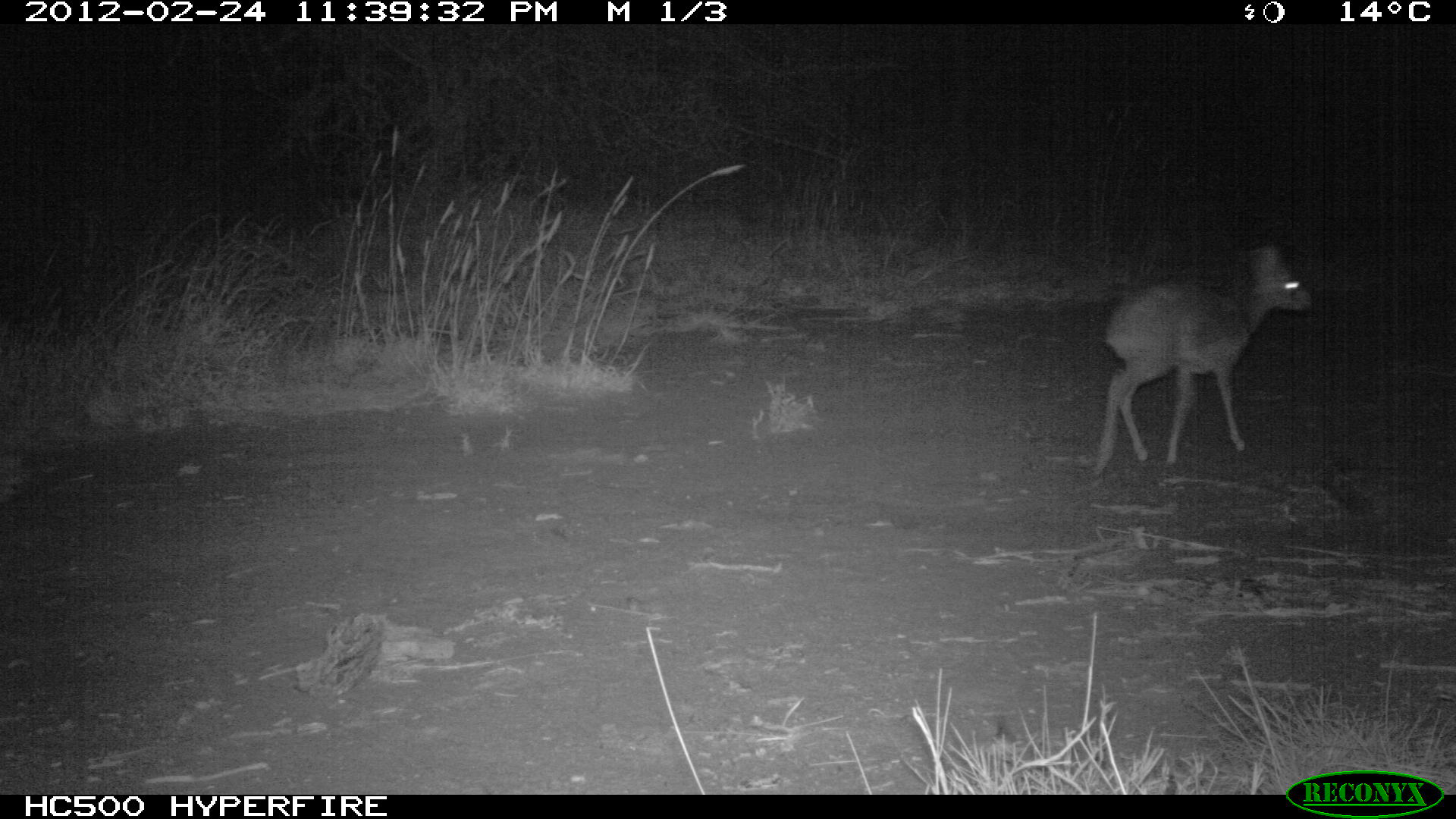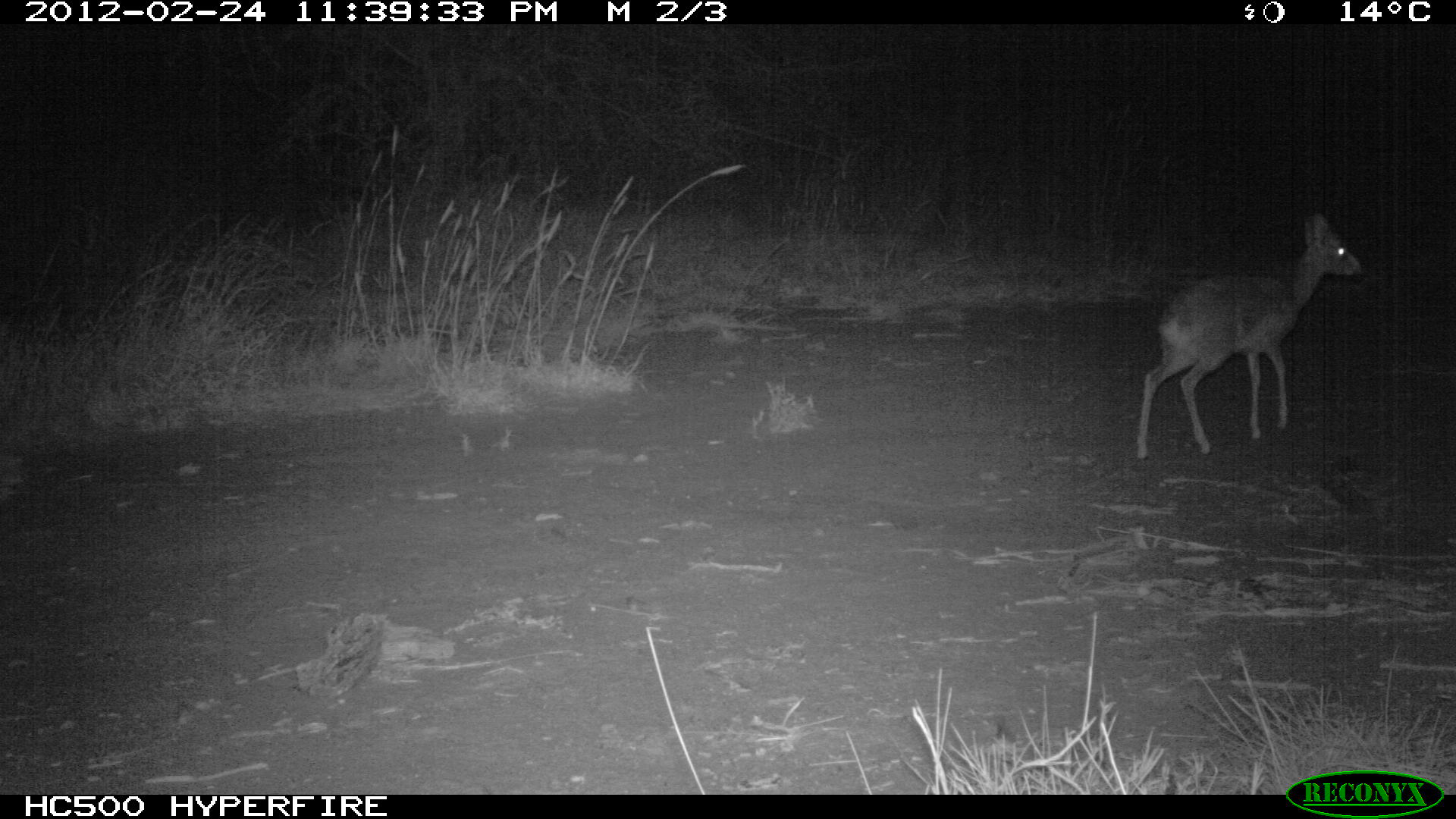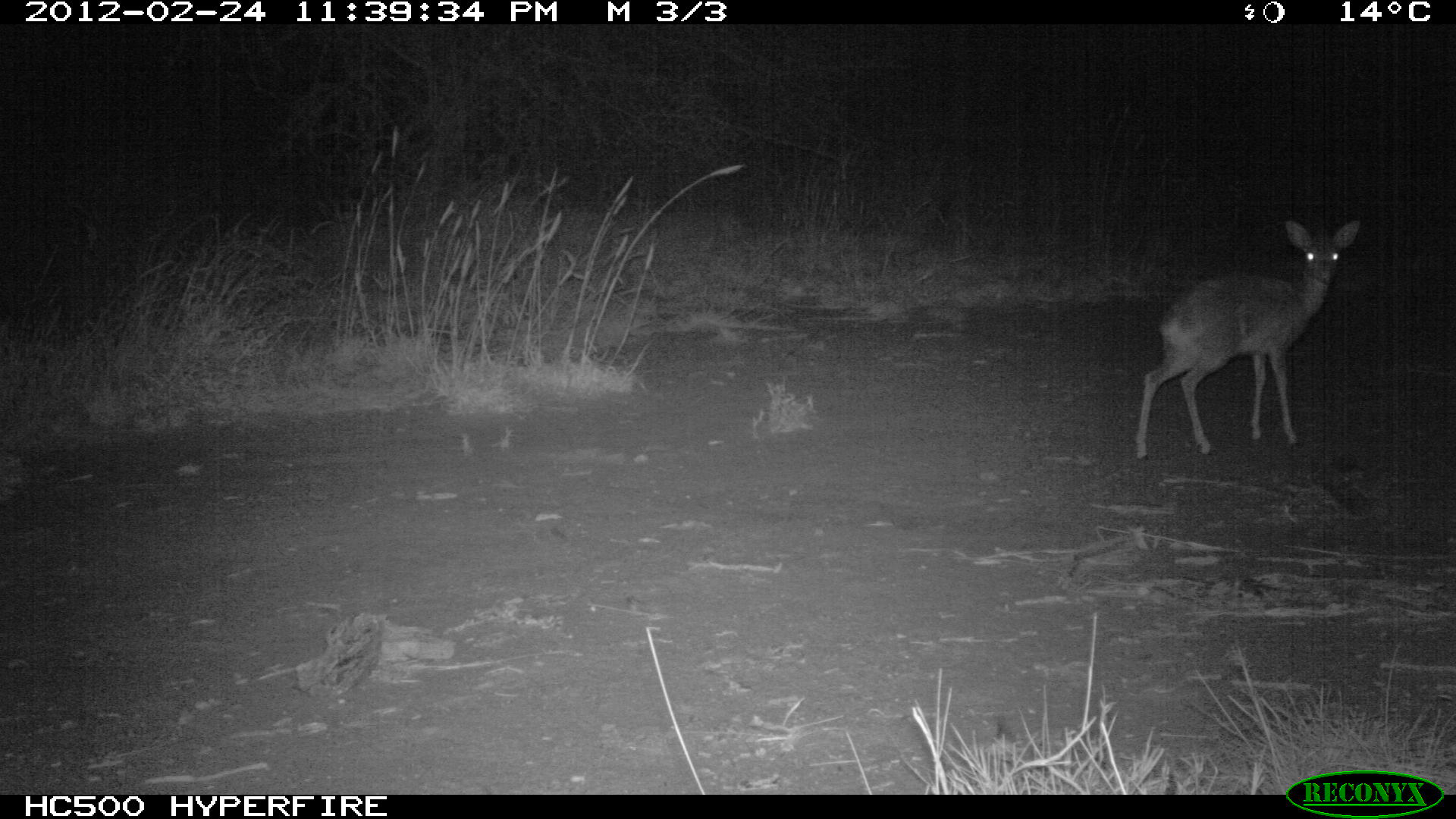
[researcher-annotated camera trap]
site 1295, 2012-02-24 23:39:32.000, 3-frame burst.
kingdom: Animalia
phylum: Chordata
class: Mammalia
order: Artiodactyla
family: Bovidae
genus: Madoqua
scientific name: Madoqua guentheri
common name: günther's dik-dik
Madoqua guentheri (günther's dik-dik), count 1.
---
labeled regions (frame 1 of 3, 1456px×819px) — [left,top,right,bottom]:
madoqua guentheri: [1087,242,1315,476]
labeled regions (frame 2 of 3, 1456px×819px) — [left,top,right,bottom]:
madoqua guentheri: [1135,209,1364,459]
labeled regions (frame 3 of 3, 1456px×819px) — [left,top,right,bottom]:
madoqua guentheri: [1131,215,1364,464]